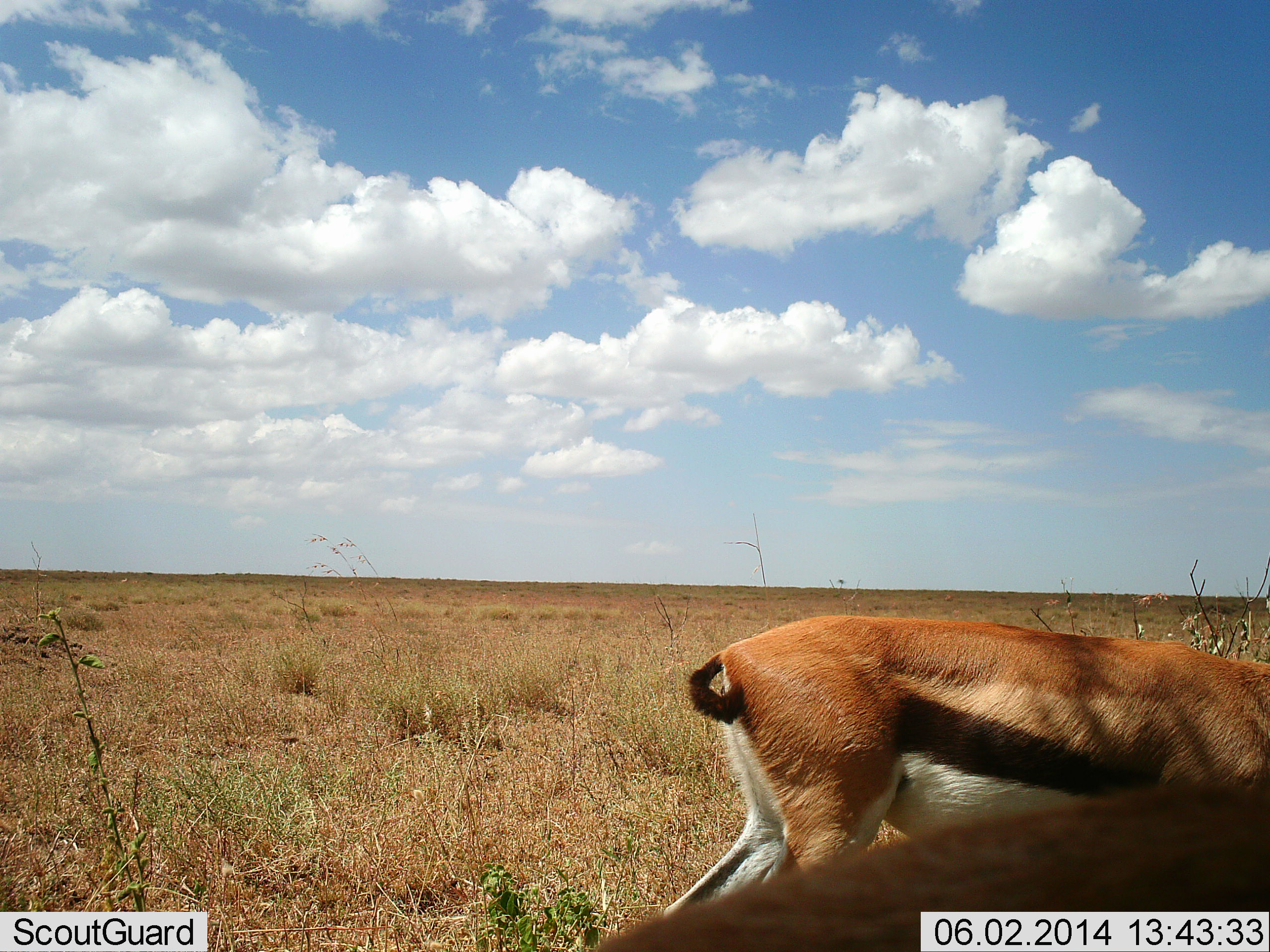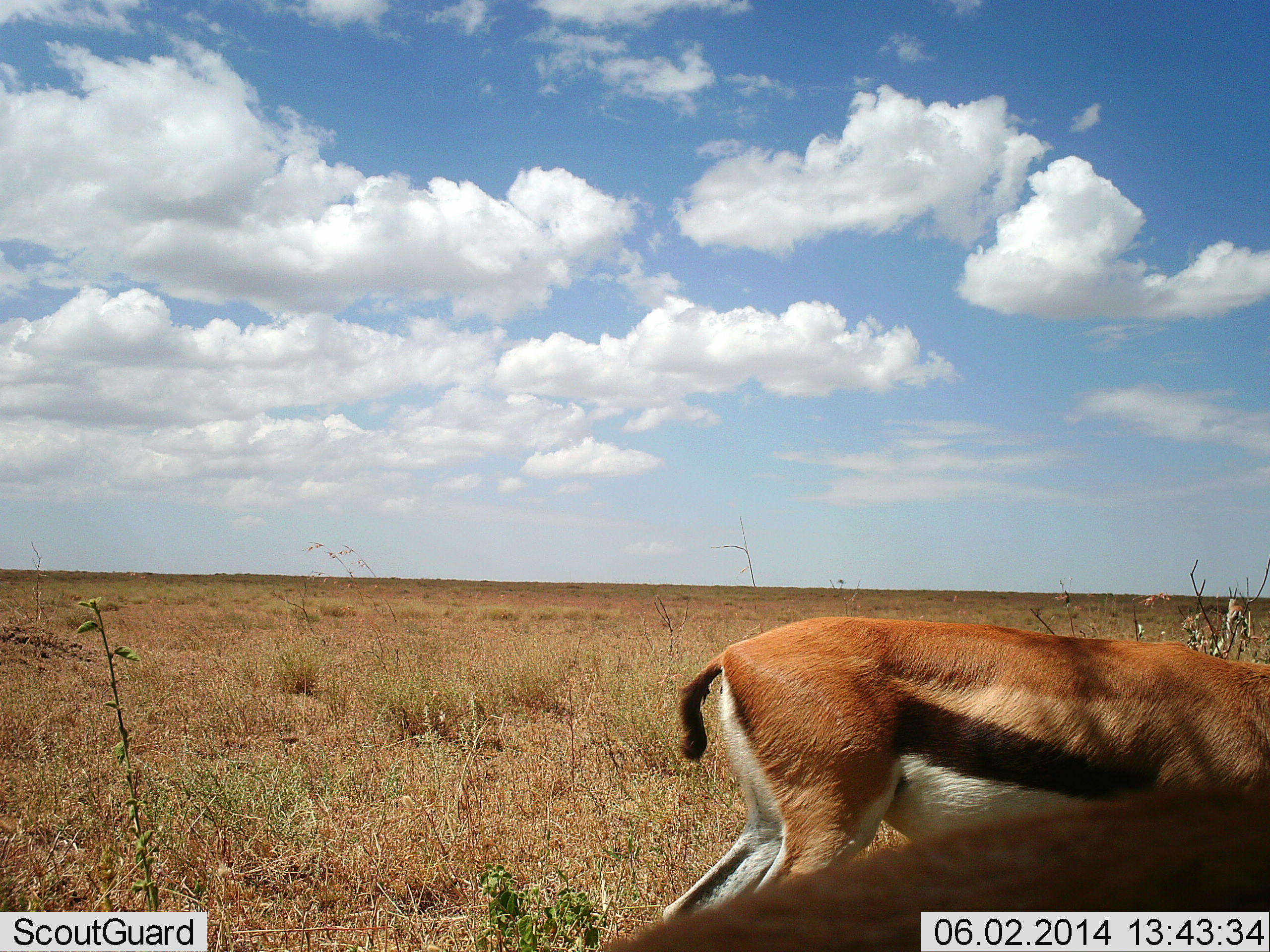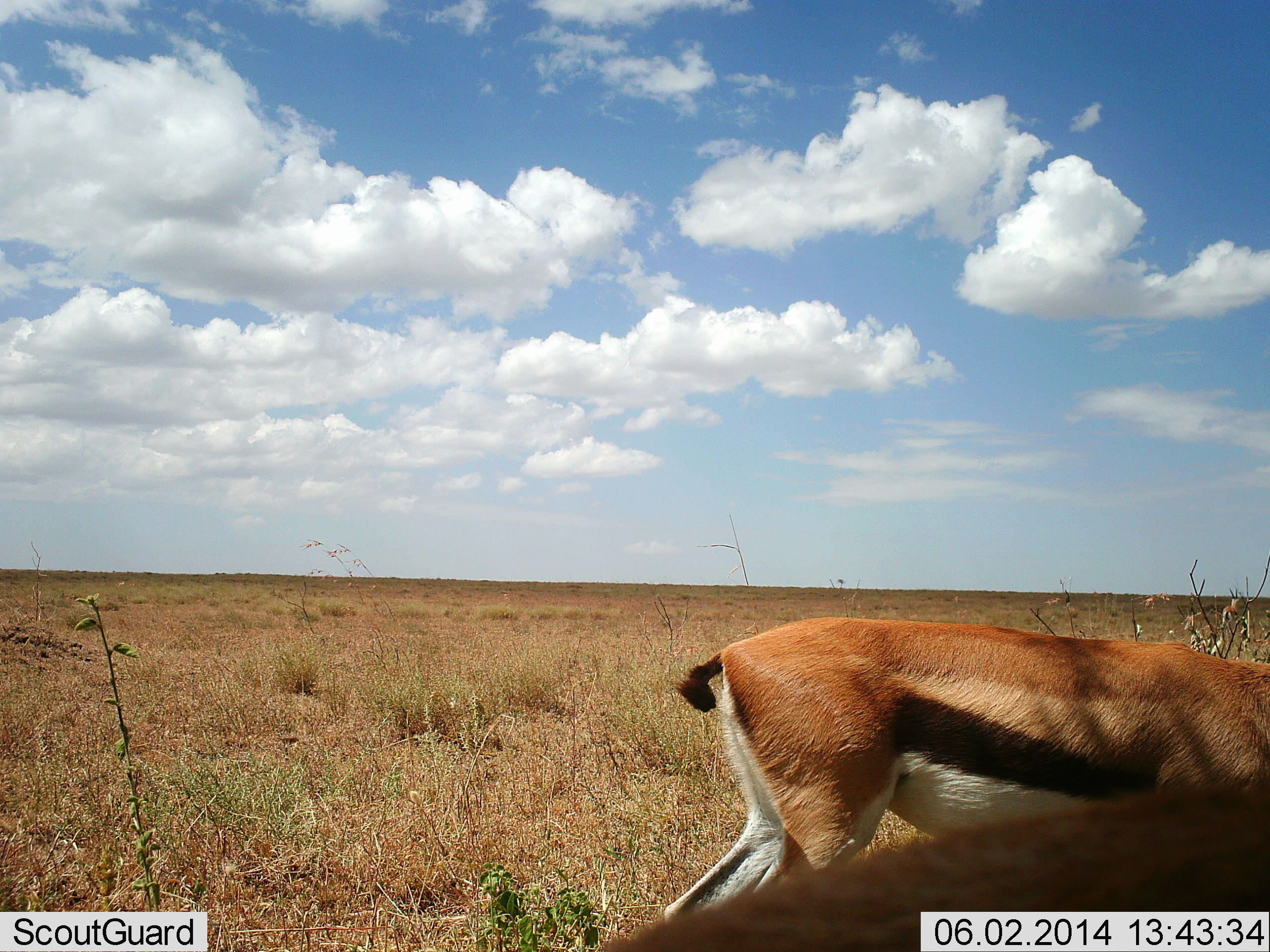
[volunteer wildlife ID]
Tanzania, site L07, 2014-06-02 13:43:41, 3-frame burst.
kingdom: Animalia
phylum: Chordata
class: Mammalia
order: Artiodactyla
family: Bovidae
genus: Eudorcas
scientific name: Eudorcas thomsonii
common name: thomson's gazelle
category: gazellethomsons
Gazellethomsons (thomson's gazelle) (Eudorcas thomsonii), count 2. Behavior (volunteer vote fractions): standing 71%, resting 0%, moving 18%, interacting 6%. Young present (vote fraction): 3%. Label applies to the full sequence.